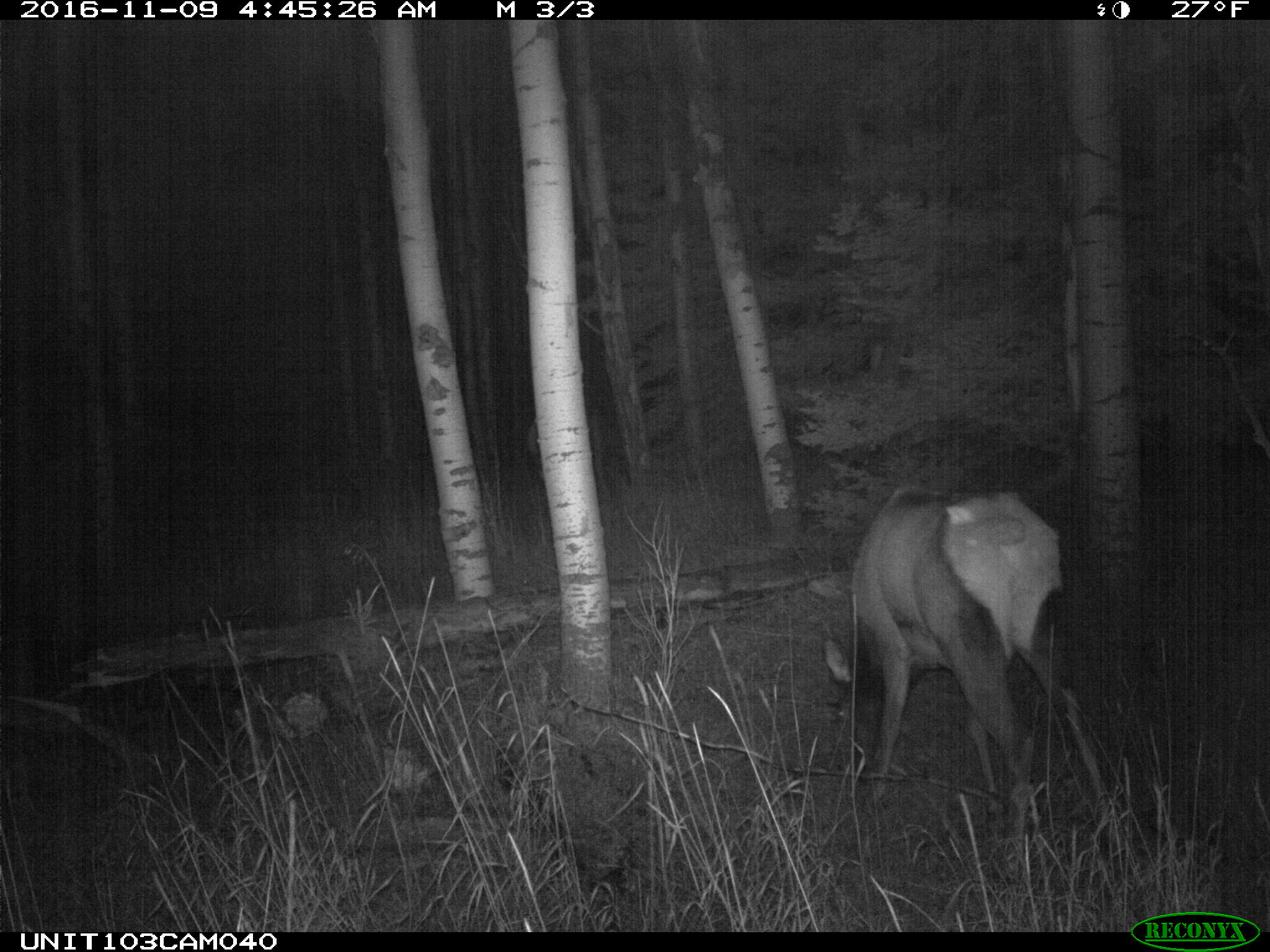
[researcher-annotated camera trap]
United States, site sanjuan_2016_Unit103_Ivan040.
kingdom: Animalia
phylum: Chordata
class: Mammalia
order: Artiodactyla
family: Cervidae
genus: Cervus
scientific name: Cervus elaphus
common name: red deer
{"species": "Cervus elaphus (red deer)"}